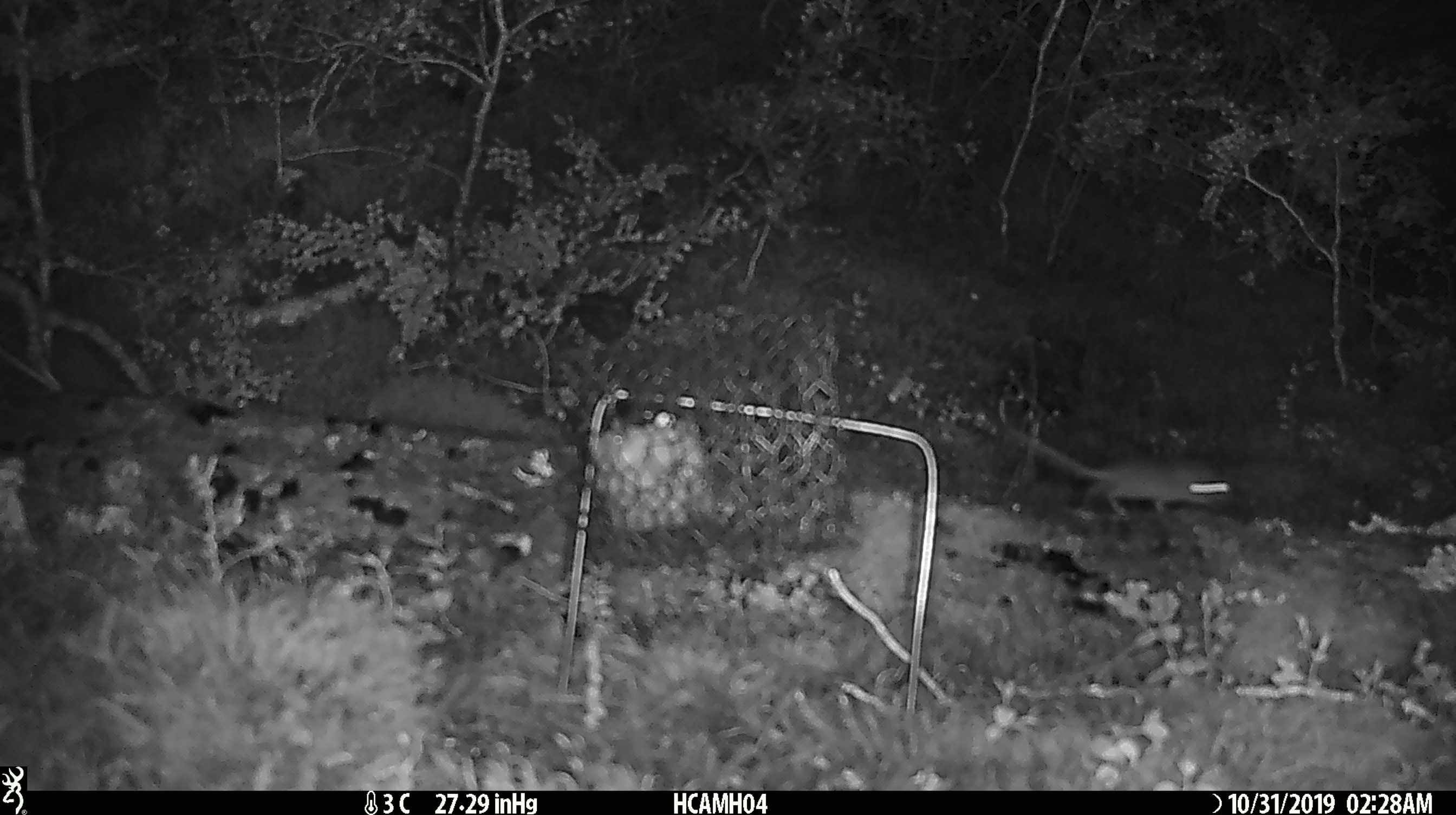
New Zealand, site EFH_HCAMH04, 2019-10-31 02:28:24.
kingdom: Animalia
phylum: Chordata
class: Mammalia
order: Rodentia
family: Muridae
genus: Mus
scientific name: Mus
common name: mouse